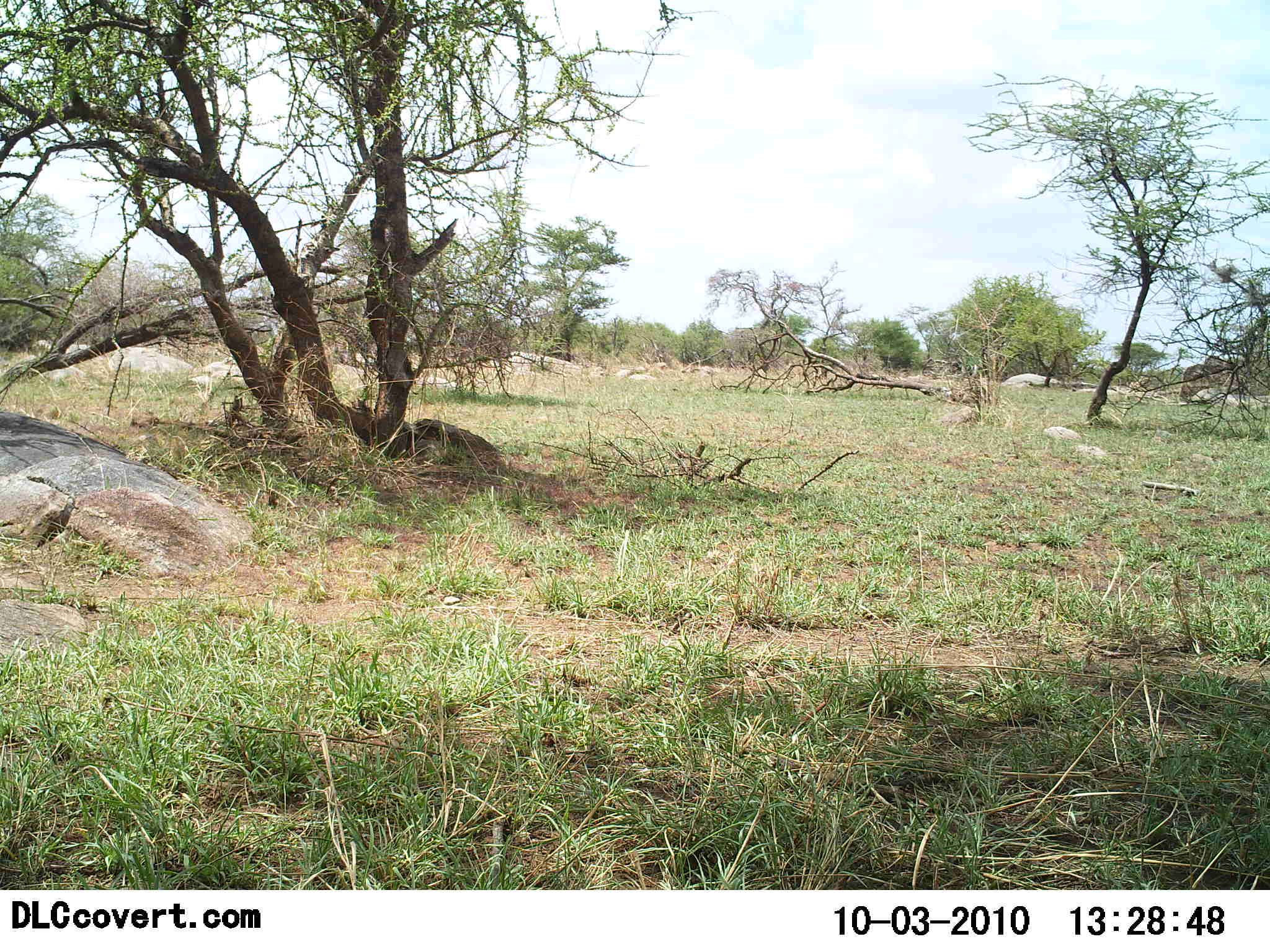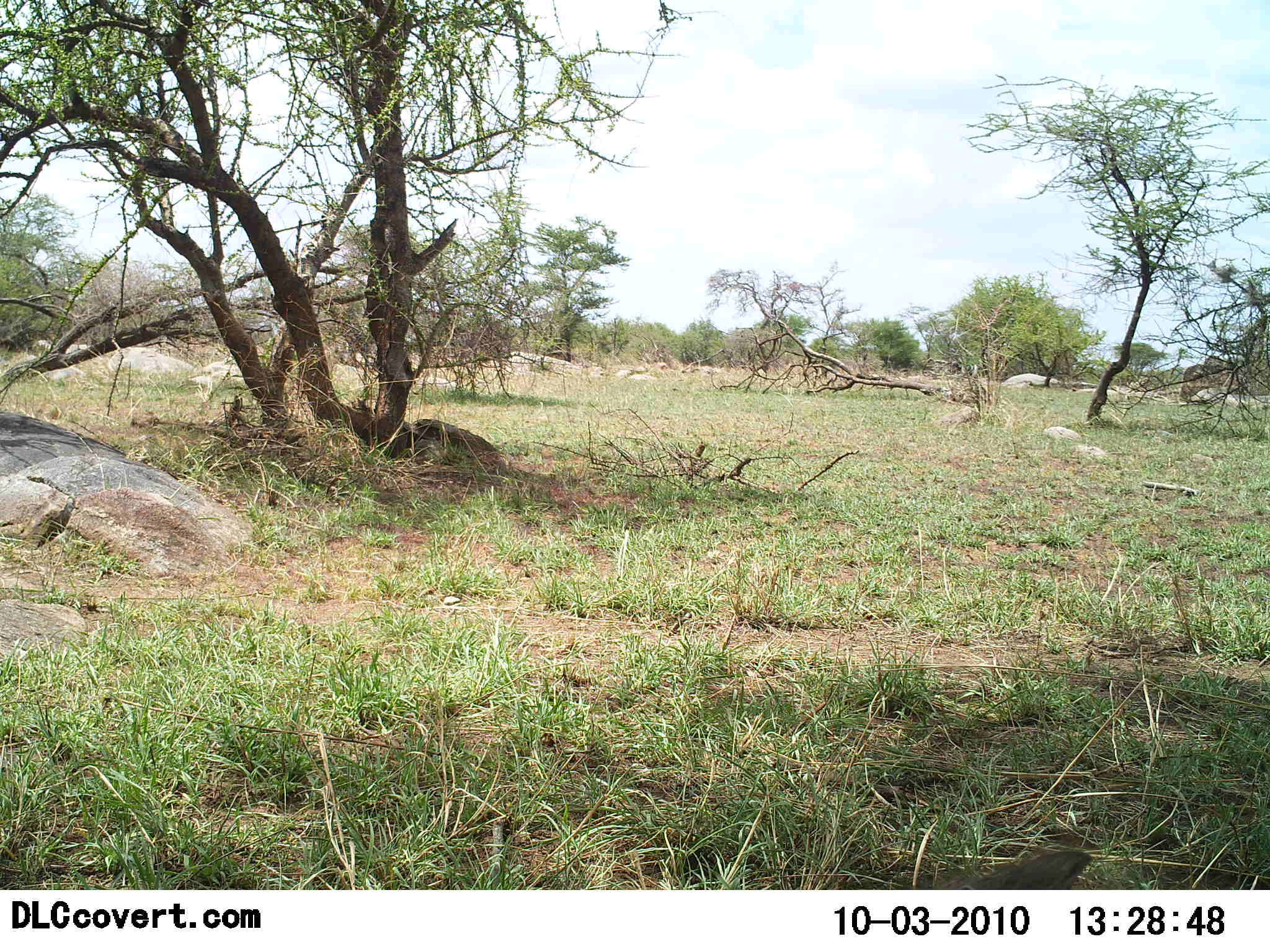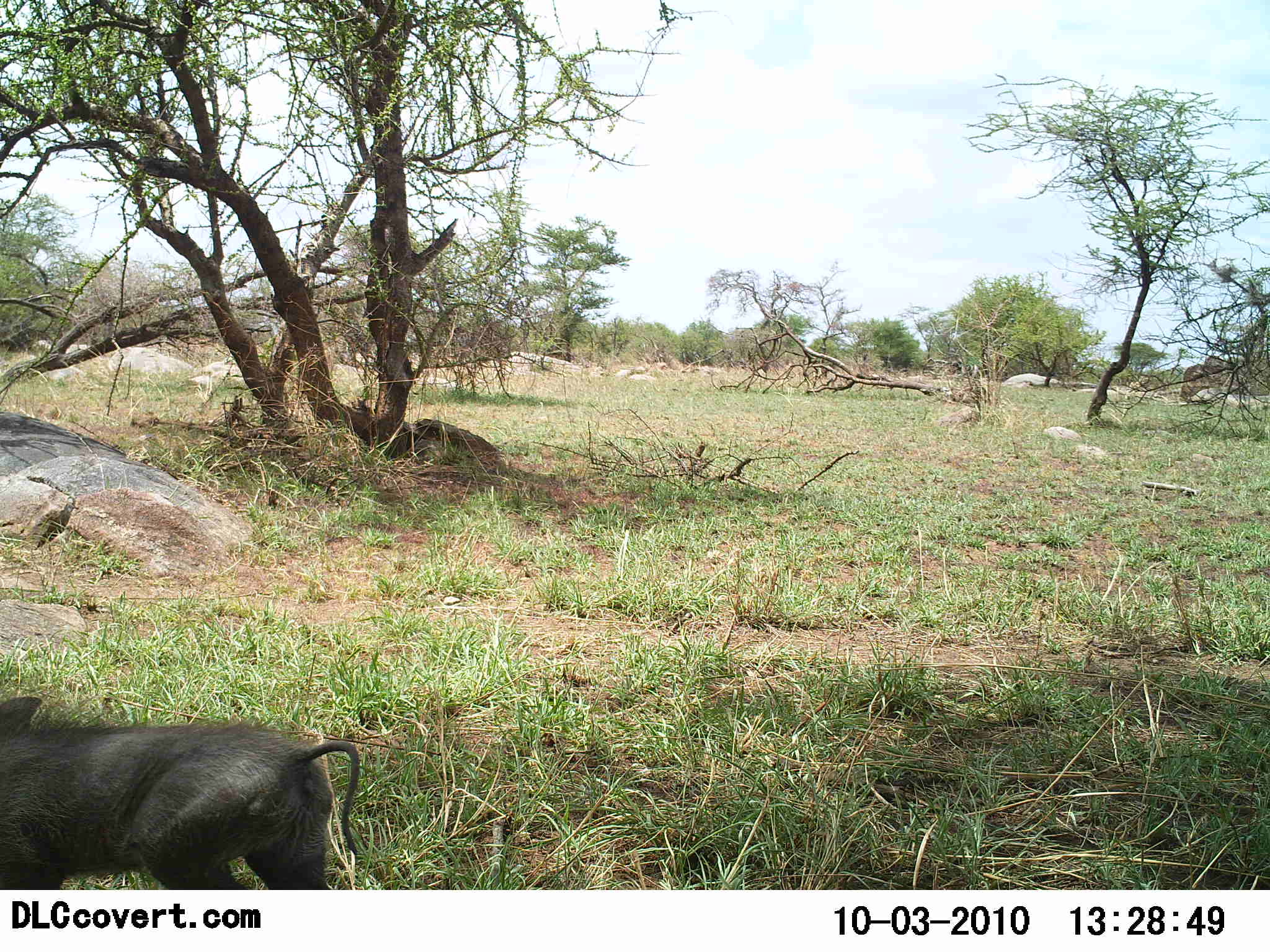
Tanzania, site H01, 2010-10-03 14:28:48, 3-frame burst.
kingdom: Animalia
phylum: Chordata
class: Mammalia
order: Artiodactyla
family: Suidae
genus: Phacochoerus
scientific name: Phacochoerus africanus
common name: warthog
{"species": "warthog (Phacochoerus africanus)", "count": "1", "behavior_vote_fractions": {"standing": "0%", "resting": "0%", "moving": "100%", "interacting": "0%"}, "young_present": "38%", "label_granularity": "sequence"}